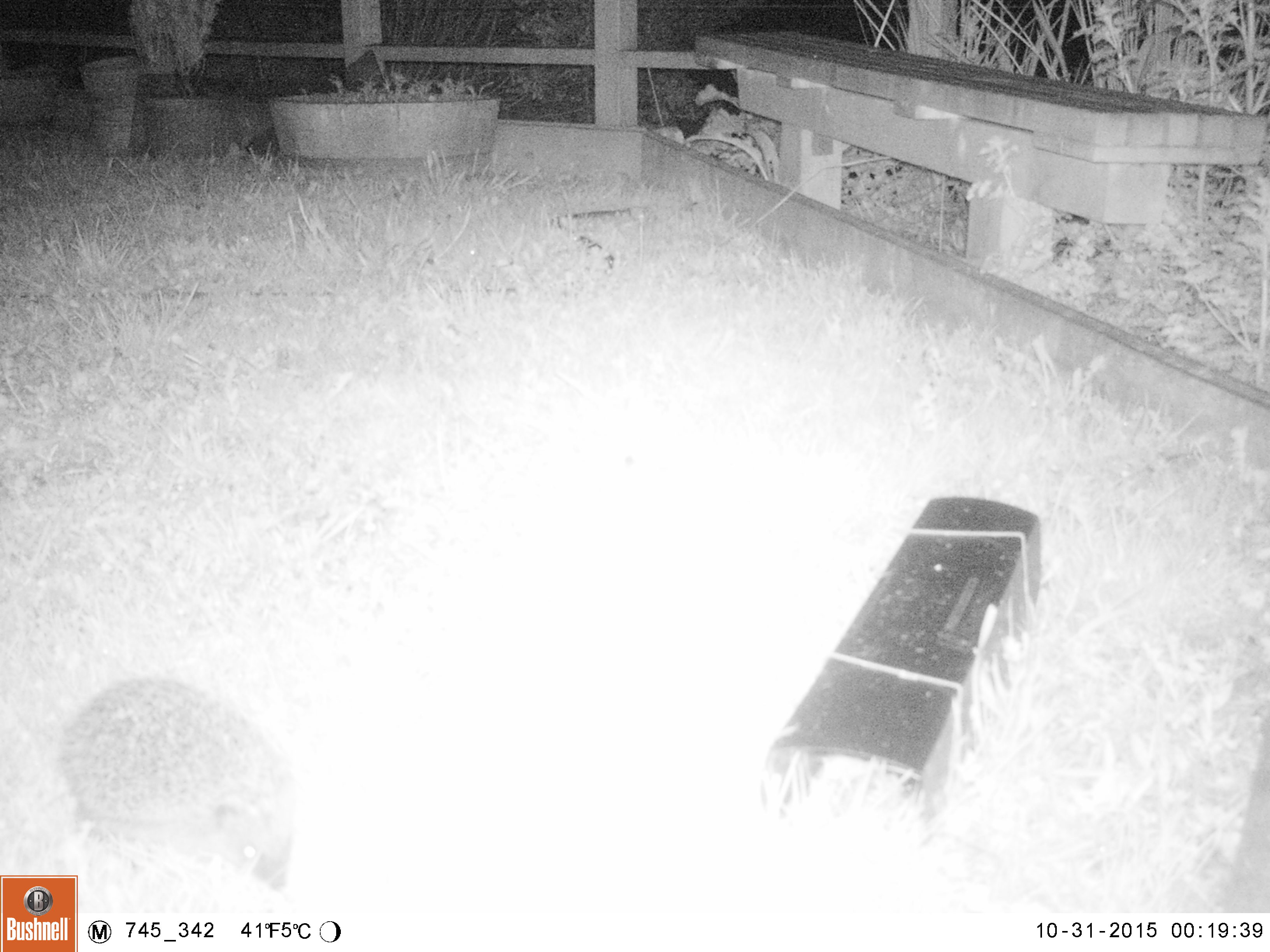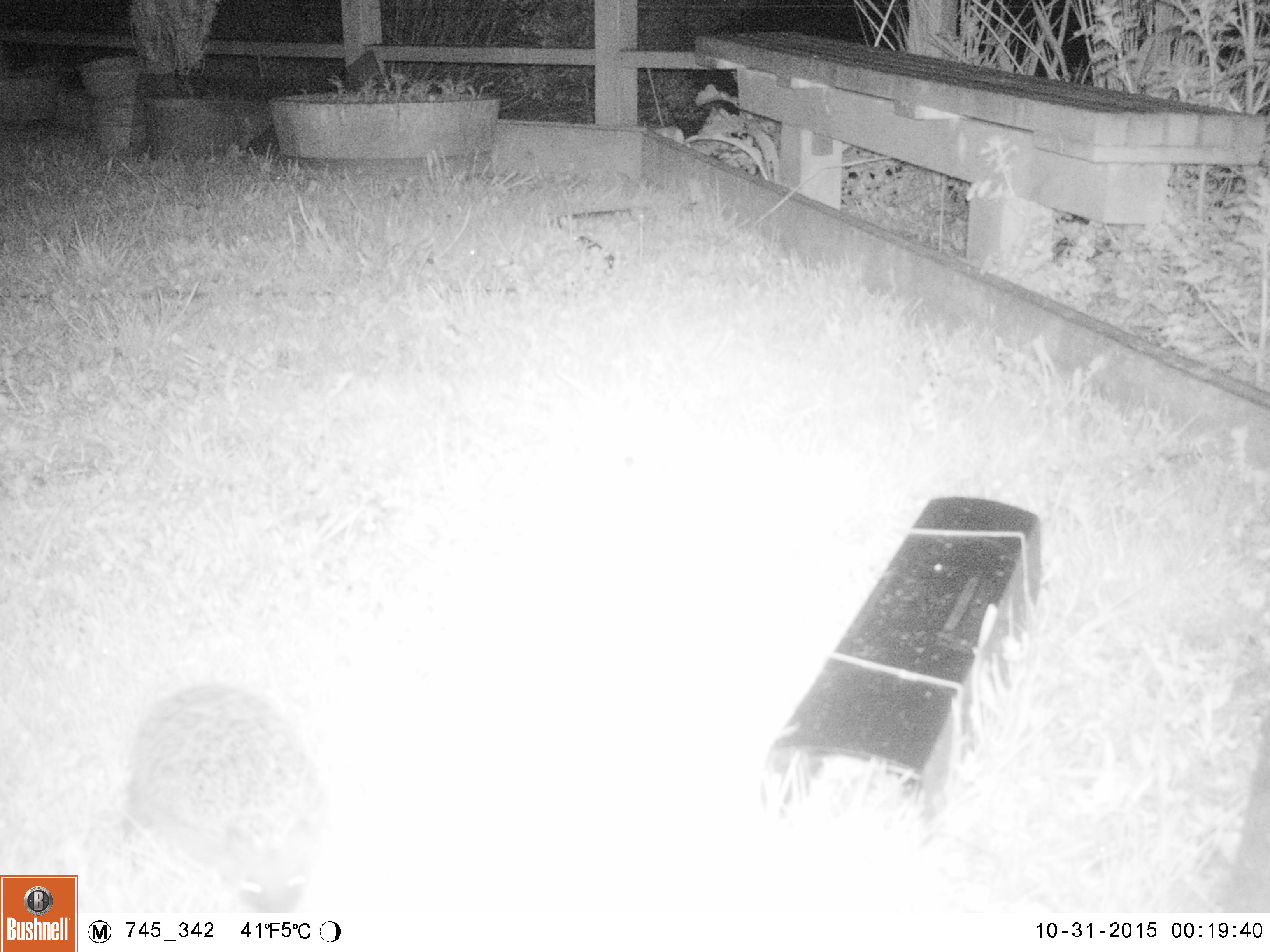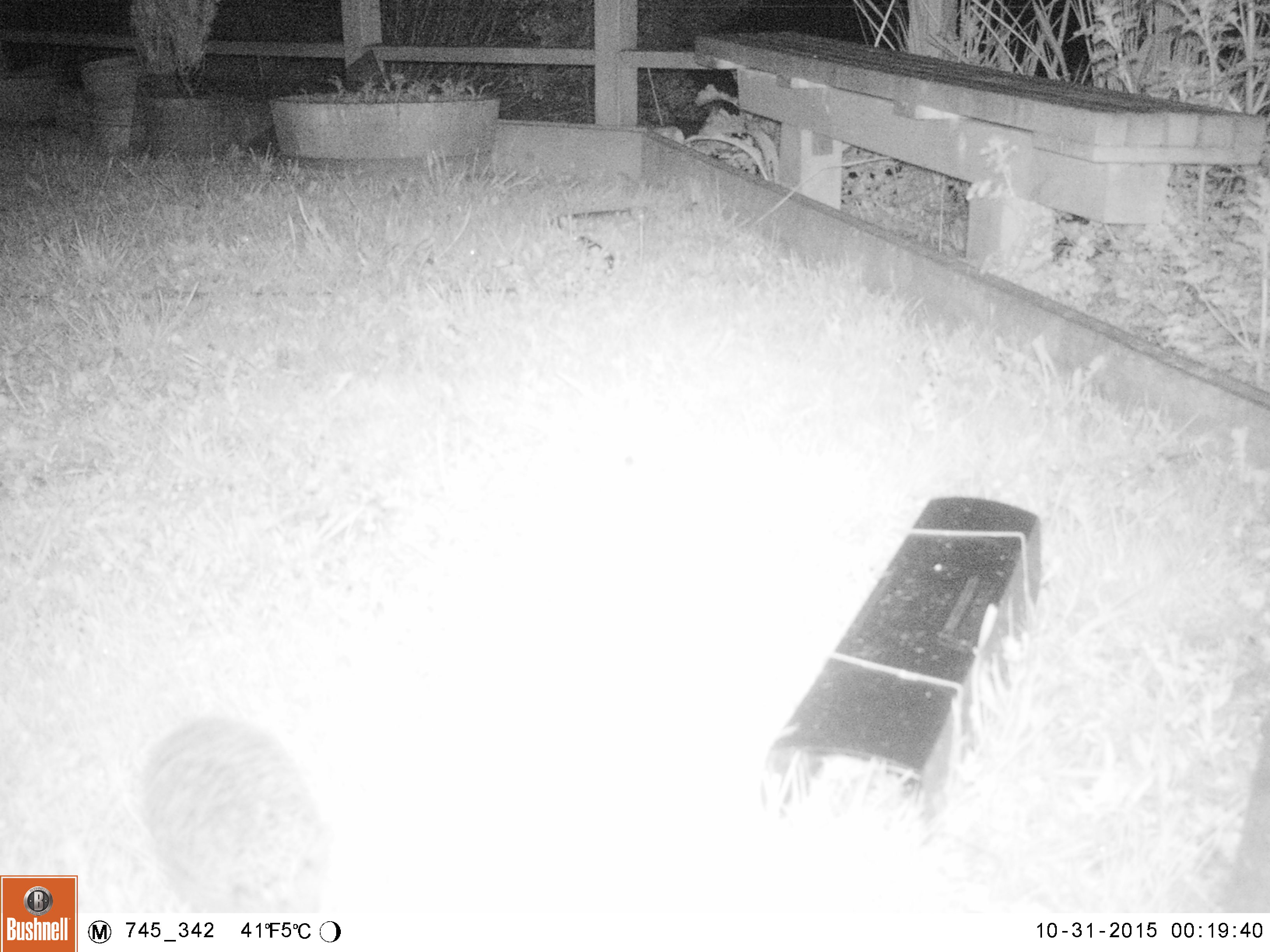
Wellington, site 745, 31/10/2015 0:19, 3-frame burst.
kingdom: Animalia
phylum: Chordata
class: Mammalia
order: Eulipotyphla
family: Erinaceidae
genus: Erinaceus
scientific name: Erinaceus europaeus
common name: hedgehog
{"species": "hedgehog (Erinaceus europaeus)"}